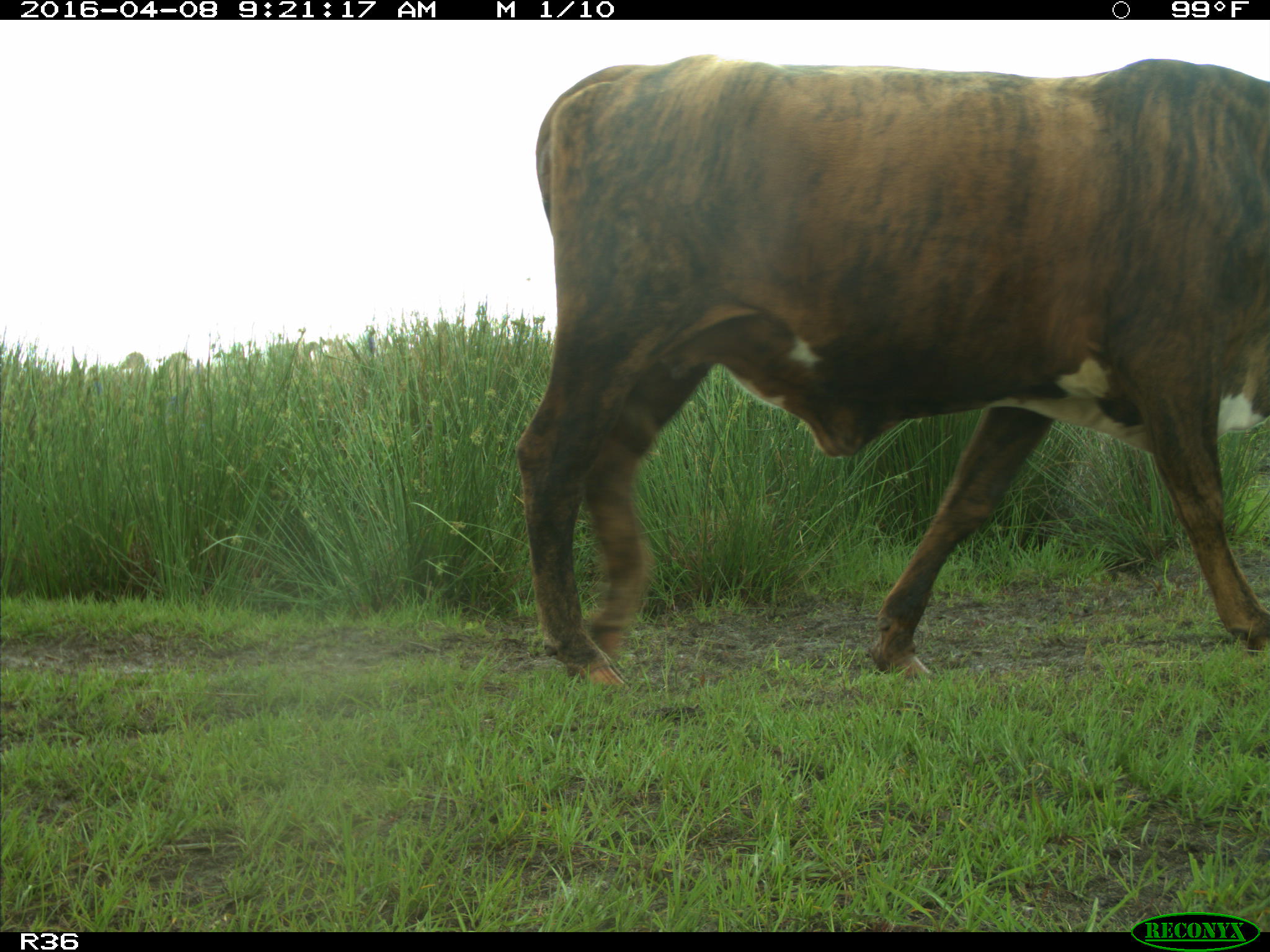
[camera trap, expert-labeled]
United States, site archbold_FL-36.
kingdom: Animalia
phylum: Chordata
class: Mammalia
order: Artiodactyla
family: Bovidae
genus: Bos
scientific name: Bos taurus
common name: domestic cow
Bos taurus (domestic cow).